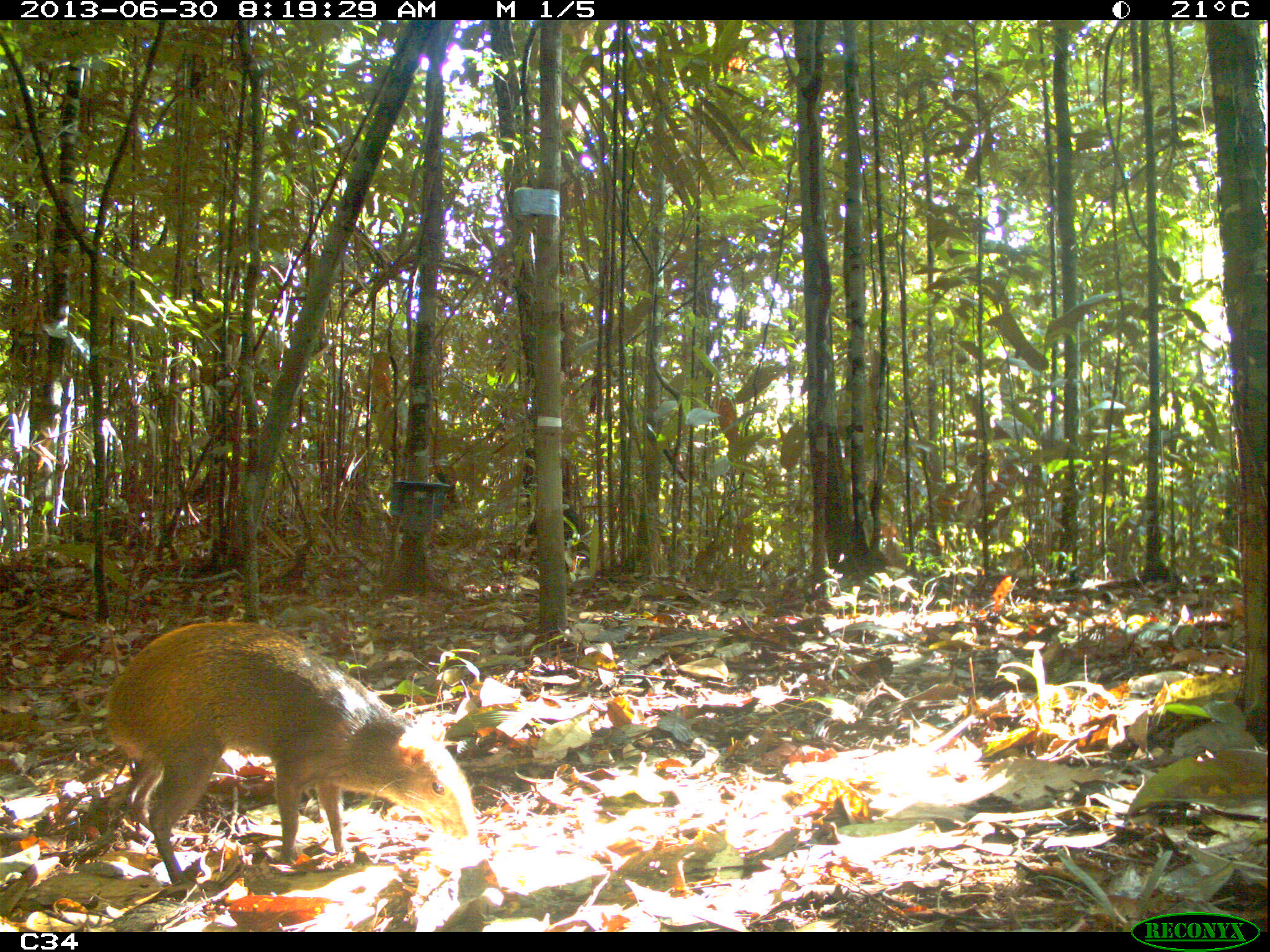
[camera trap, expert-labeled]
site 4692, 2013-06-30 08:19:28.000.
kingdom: Animalia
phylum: Chordata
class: Mammalia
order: Rodentia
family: Dasyproctidae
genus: Dasyprocta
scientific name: Dasyprocta leporina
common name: red-rumped agouti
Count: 1.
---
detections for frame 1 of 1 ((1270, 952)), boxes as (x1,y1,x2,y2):
dasyprocta leporina: (96,614,484,897)